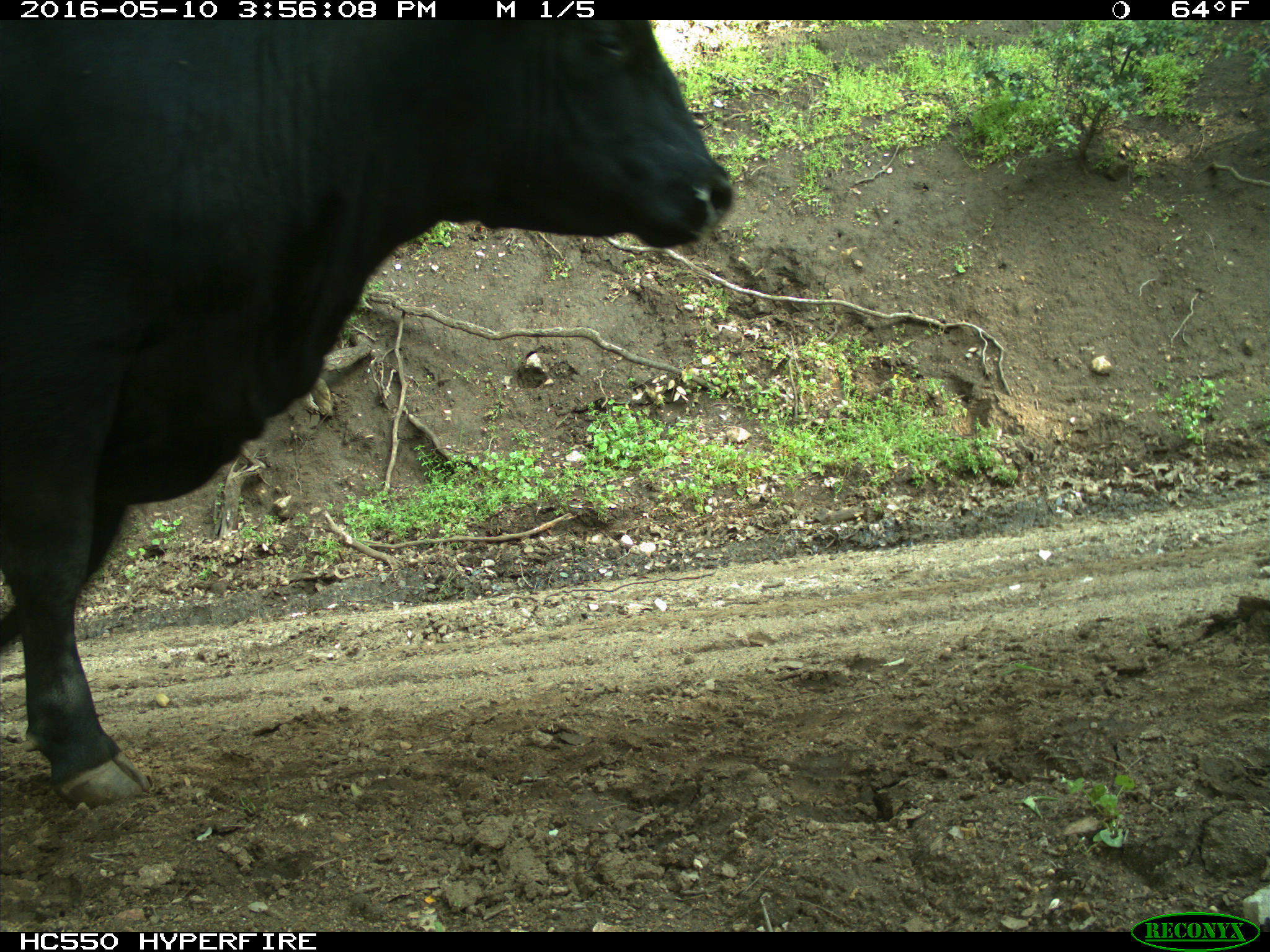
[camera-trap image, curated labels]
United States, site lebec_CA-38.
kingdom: Animalia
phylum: Chordata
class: Mammalia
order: Artiodactyla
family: Bovidae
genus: Bos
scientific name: Bos taurus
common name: domestic cow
Bos taurus (domestic cow).